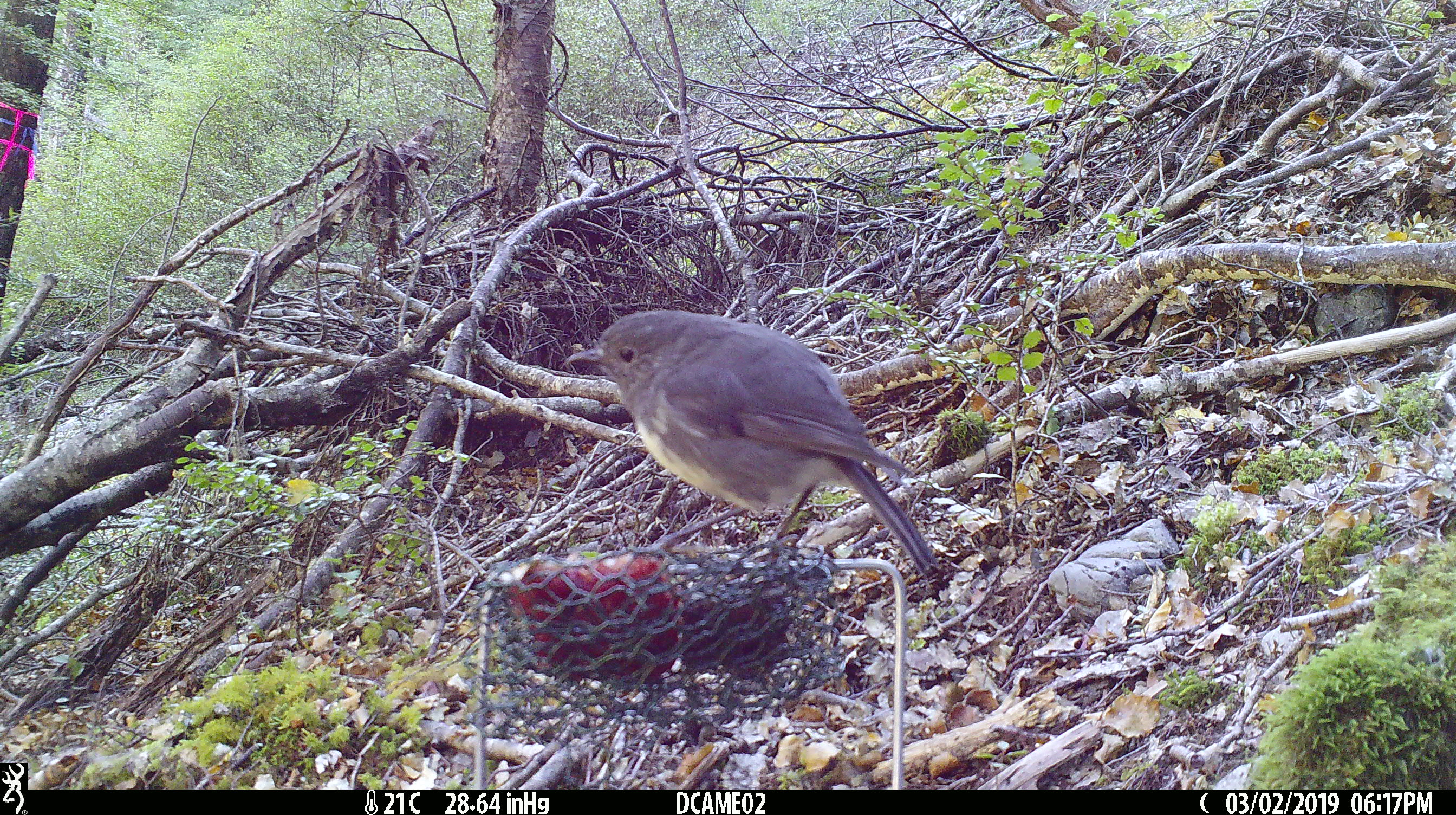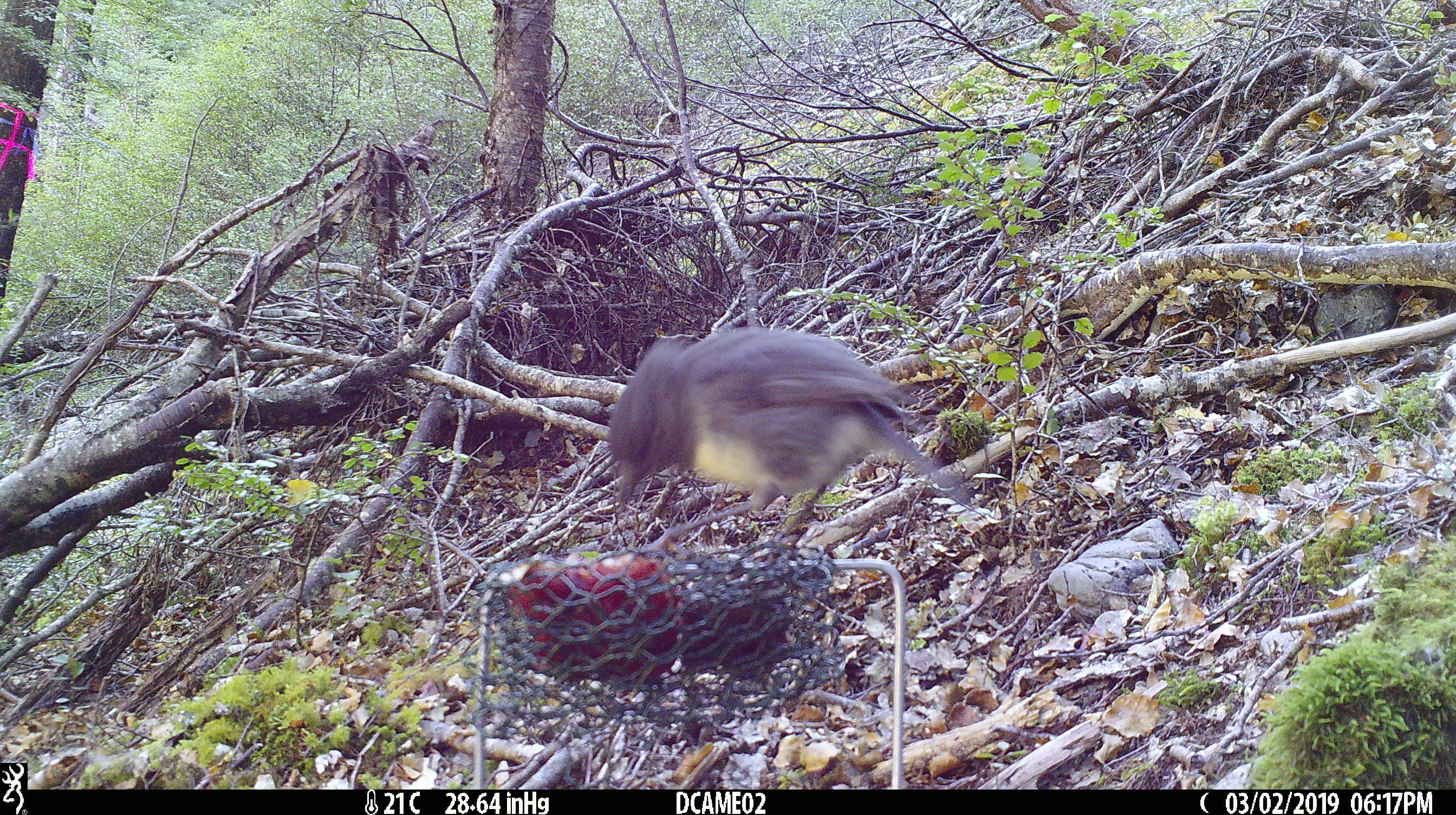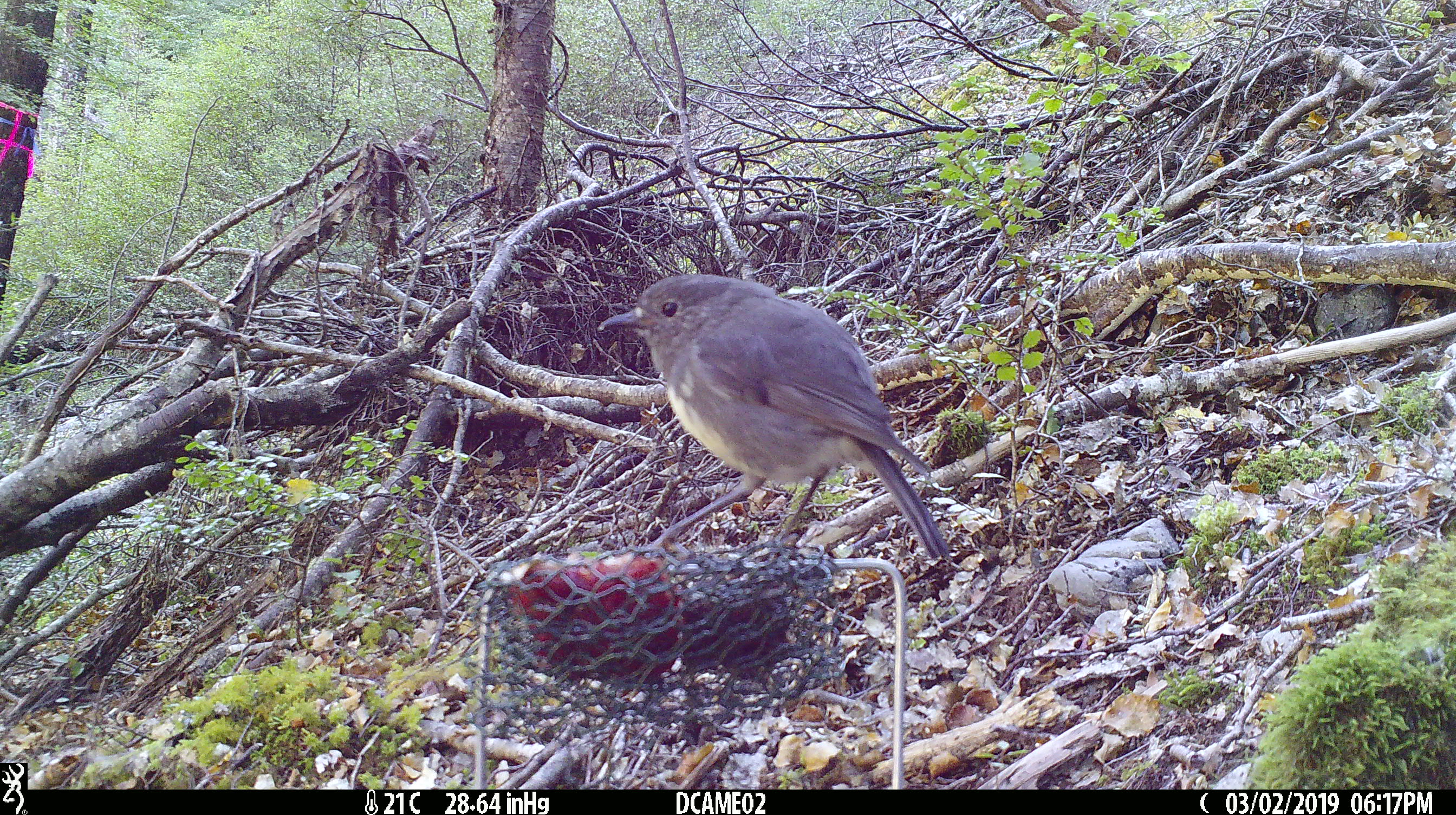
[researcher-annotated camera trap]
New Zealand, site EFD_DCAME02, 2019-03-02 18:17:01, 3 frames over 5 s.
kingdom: Animalia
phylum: Chordata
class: Aves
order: Passeriformes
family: Petroicidae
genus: Petroica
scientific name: Petroica australis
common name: new zealand robin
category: robin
Robin (new zealand robin) (Petroica australis).